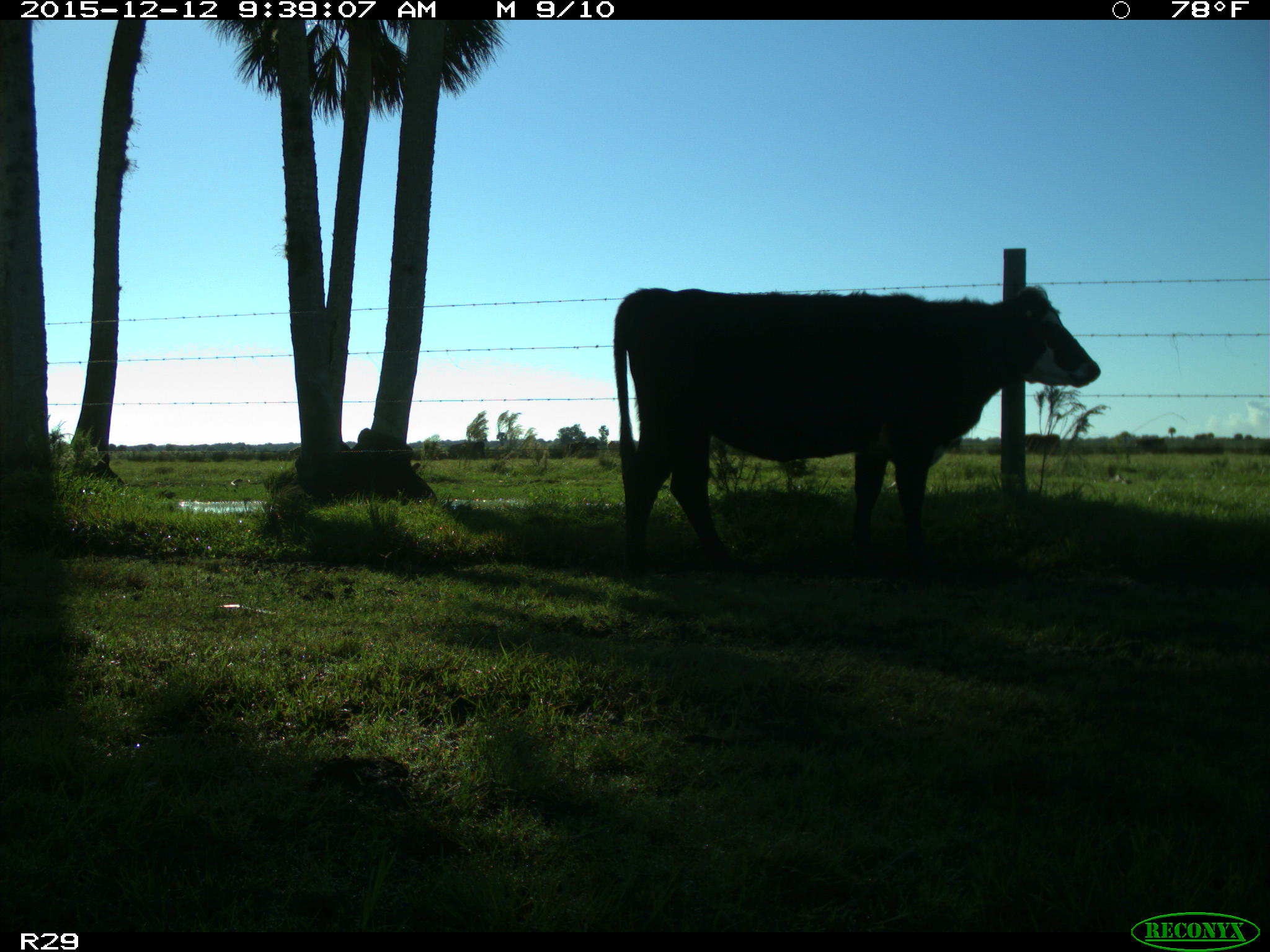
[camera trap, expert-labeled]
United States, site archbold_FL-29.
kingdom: Animalia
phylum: Chordata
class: Mammalia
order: Artiodactyla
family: Bovidae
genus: Bos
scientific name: Bos taurus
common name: domestic cow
Bos taurus (domestic cow).